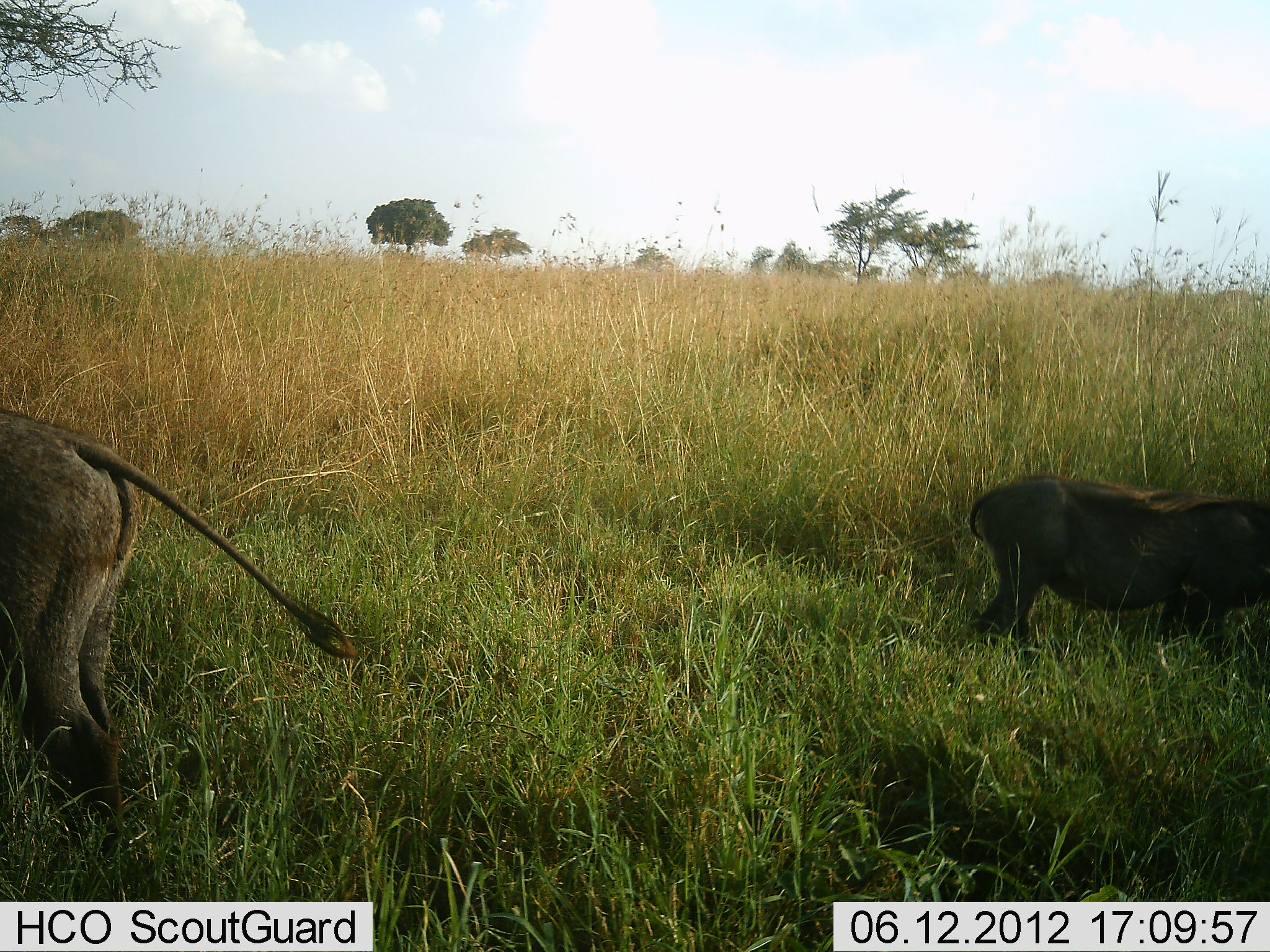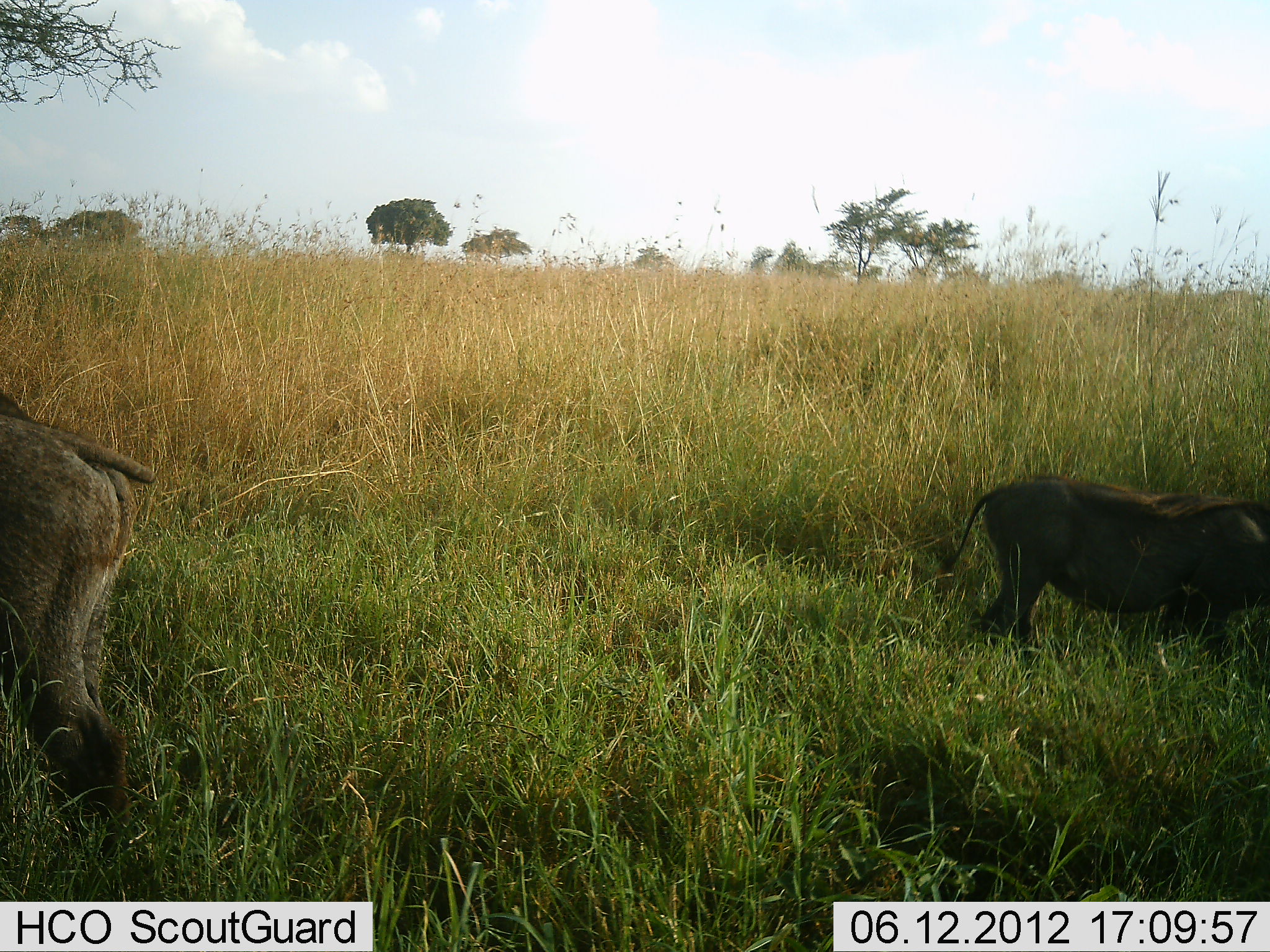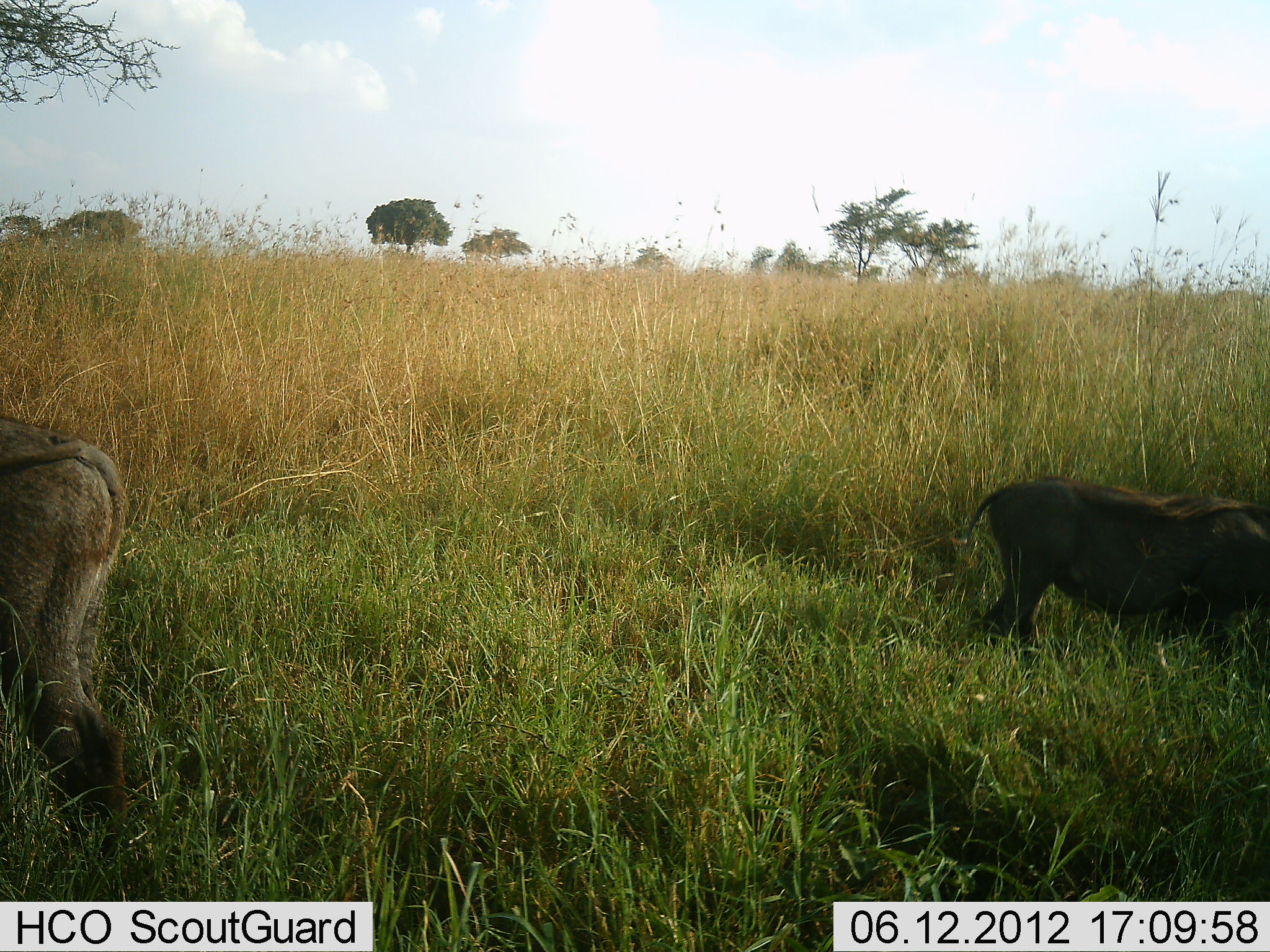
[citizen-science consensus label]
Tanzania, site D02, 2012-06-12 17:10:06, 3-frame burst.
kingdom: Animalia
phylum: Chordata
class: Mammalia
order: Artiodactyla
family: Suidae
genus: Phacochoerus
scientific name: Phacochoerus africanus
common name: warthog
Warthog (Phacochoerus africanus), count 2. Behavior (volunteer vote fractions): standing 70%, resting 0%, moving 10%, interacting 0%. Young present (vote fraction): 0%. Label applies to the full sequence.